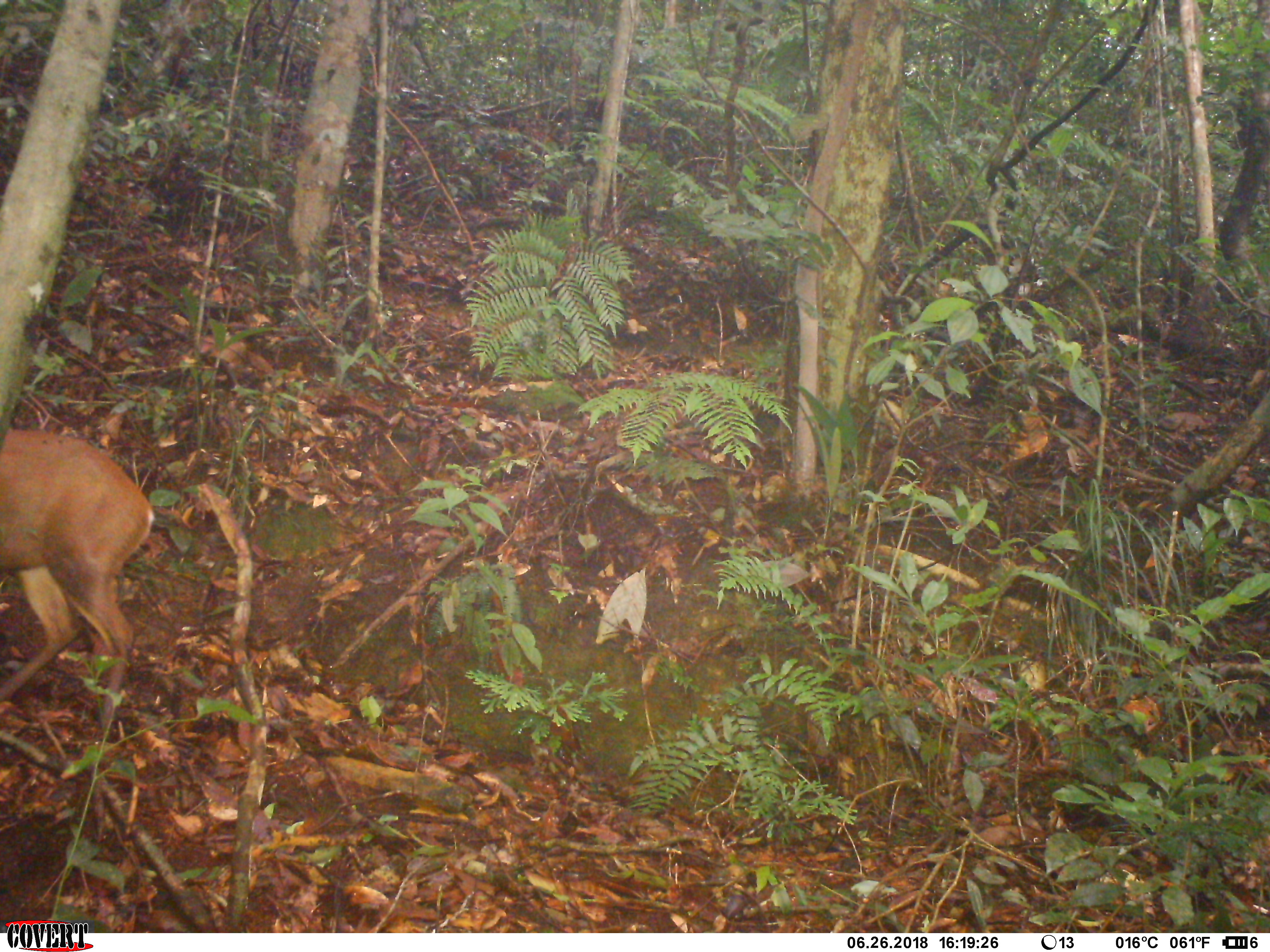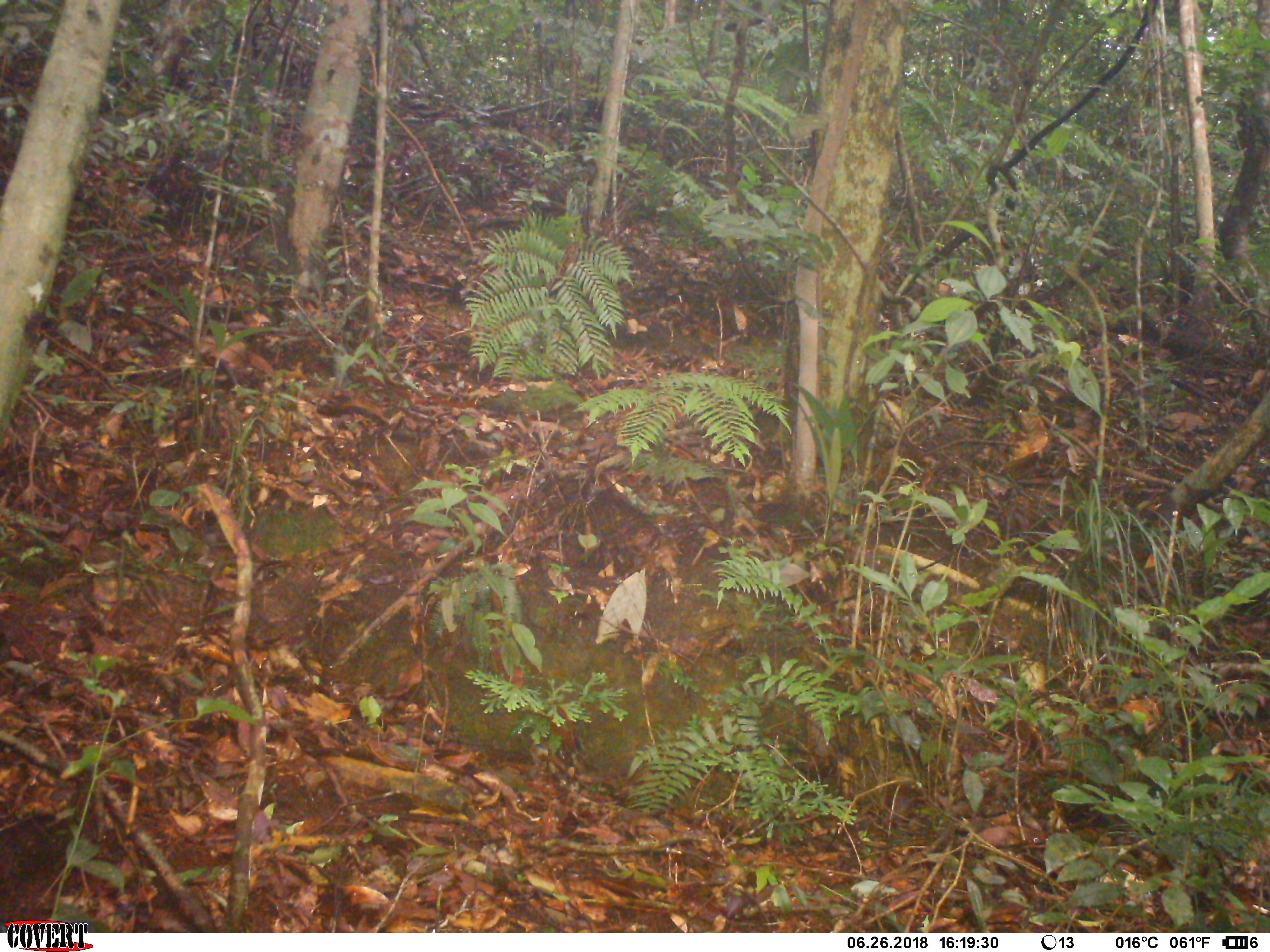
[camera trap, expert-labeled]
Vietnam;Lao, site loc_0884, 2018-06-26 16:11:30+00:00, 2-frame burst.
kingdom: Animalia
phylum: Chordata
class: Mammalia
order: Artiodactyla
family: Cervidae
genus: Muntiacus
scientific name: Muntiacus rooseveltorum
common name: roosevelt's muntjac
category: roosevelts muntjac group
Roosevelts muntjac group (roosevelt's muntjac) (Muntiacus rooseveltorum). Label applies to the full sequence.